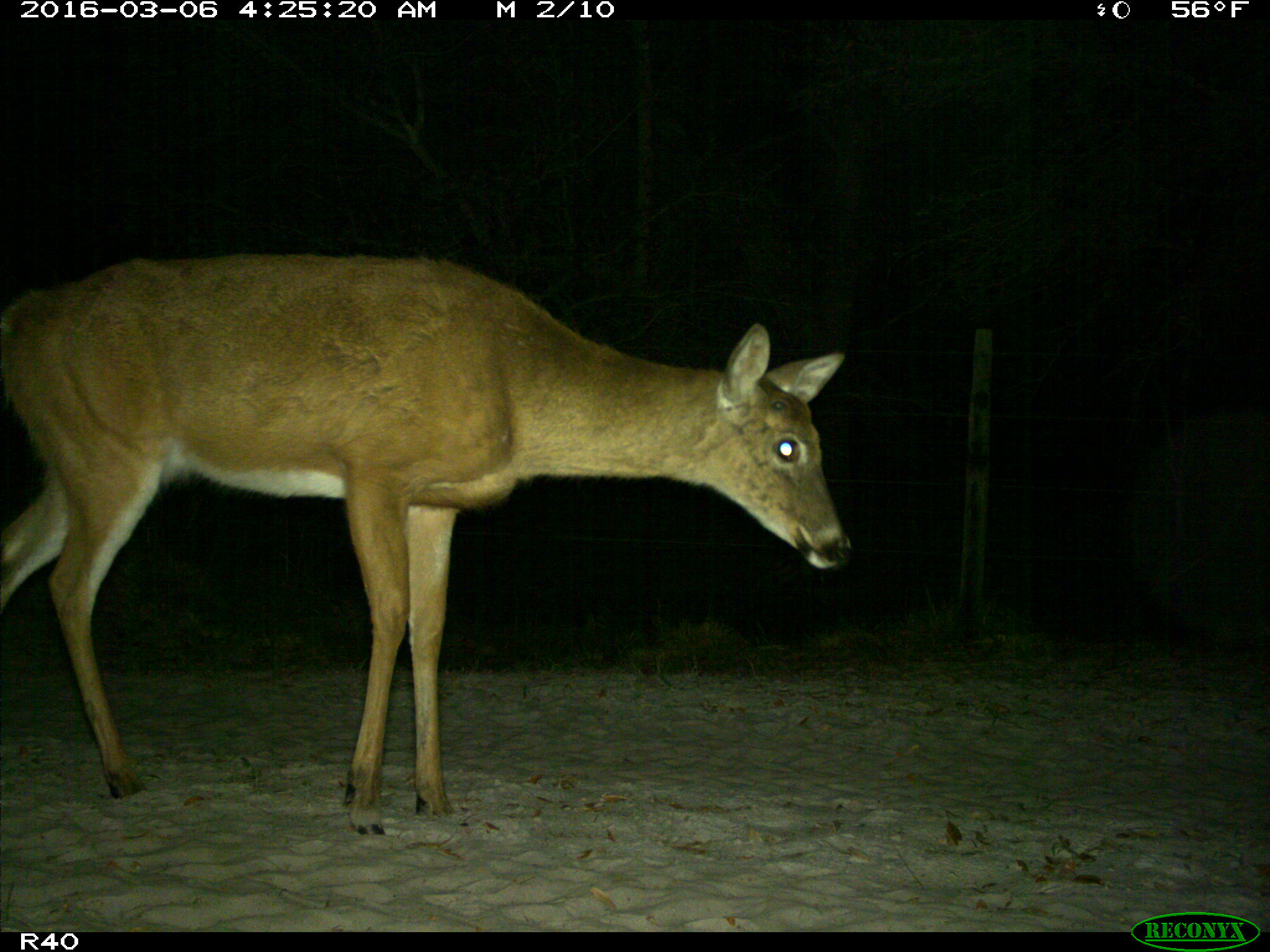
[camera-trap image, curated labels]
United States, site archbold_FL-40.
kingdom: Animalia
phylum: Chordata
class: Mammalia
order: Artiodactyla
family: Cervidae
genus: Odocoileus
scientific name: Odocoileus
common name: deer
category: unidentified deer